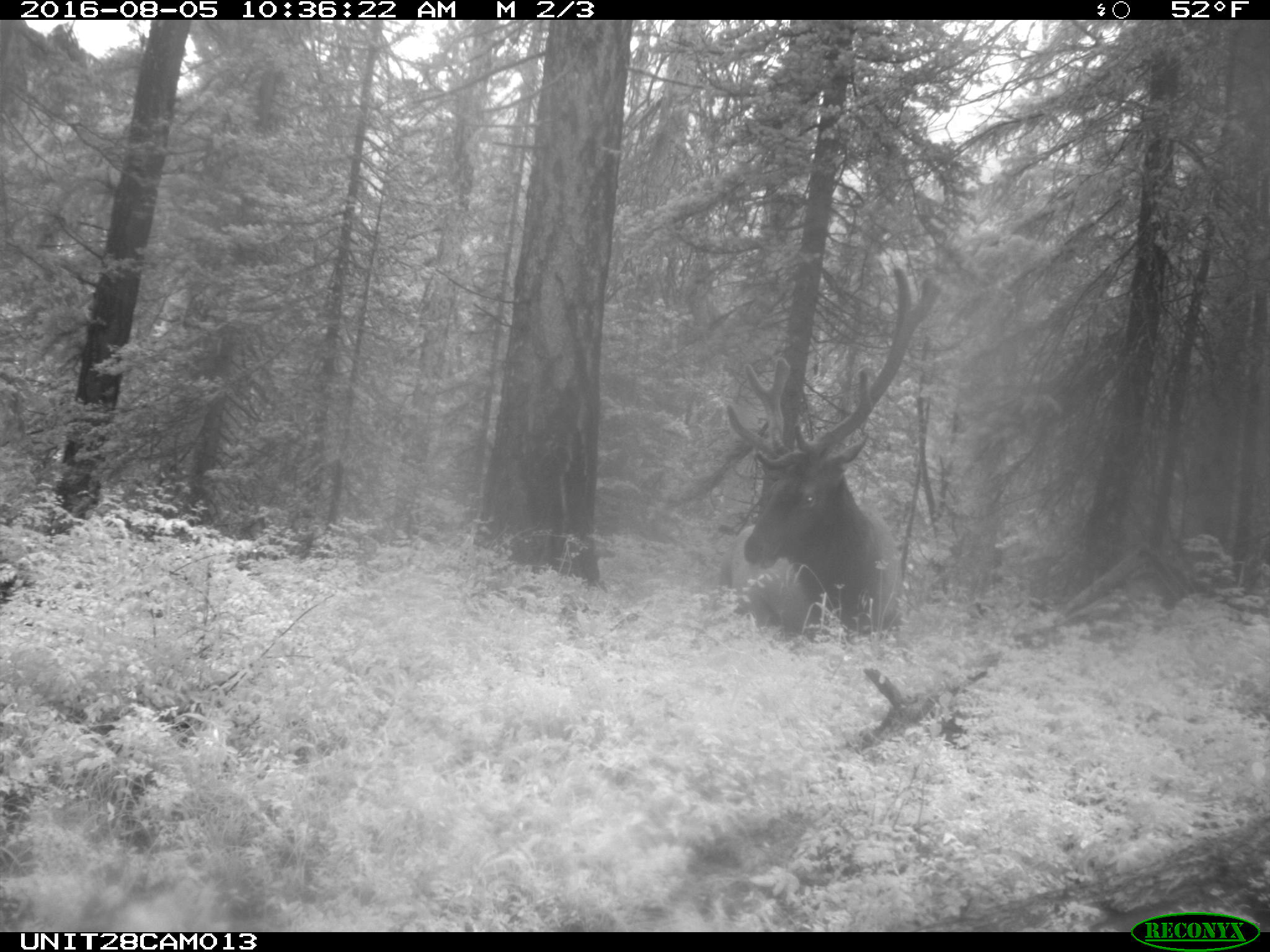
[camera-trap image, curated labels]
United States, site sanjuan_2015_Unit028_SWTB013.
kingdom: Animalia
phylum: Chordata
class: Mammalia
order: Artiodactyla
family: Cervidae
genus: Cervus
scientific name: Cervus elaphus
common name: red deer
Cervus elaphus (red deer).